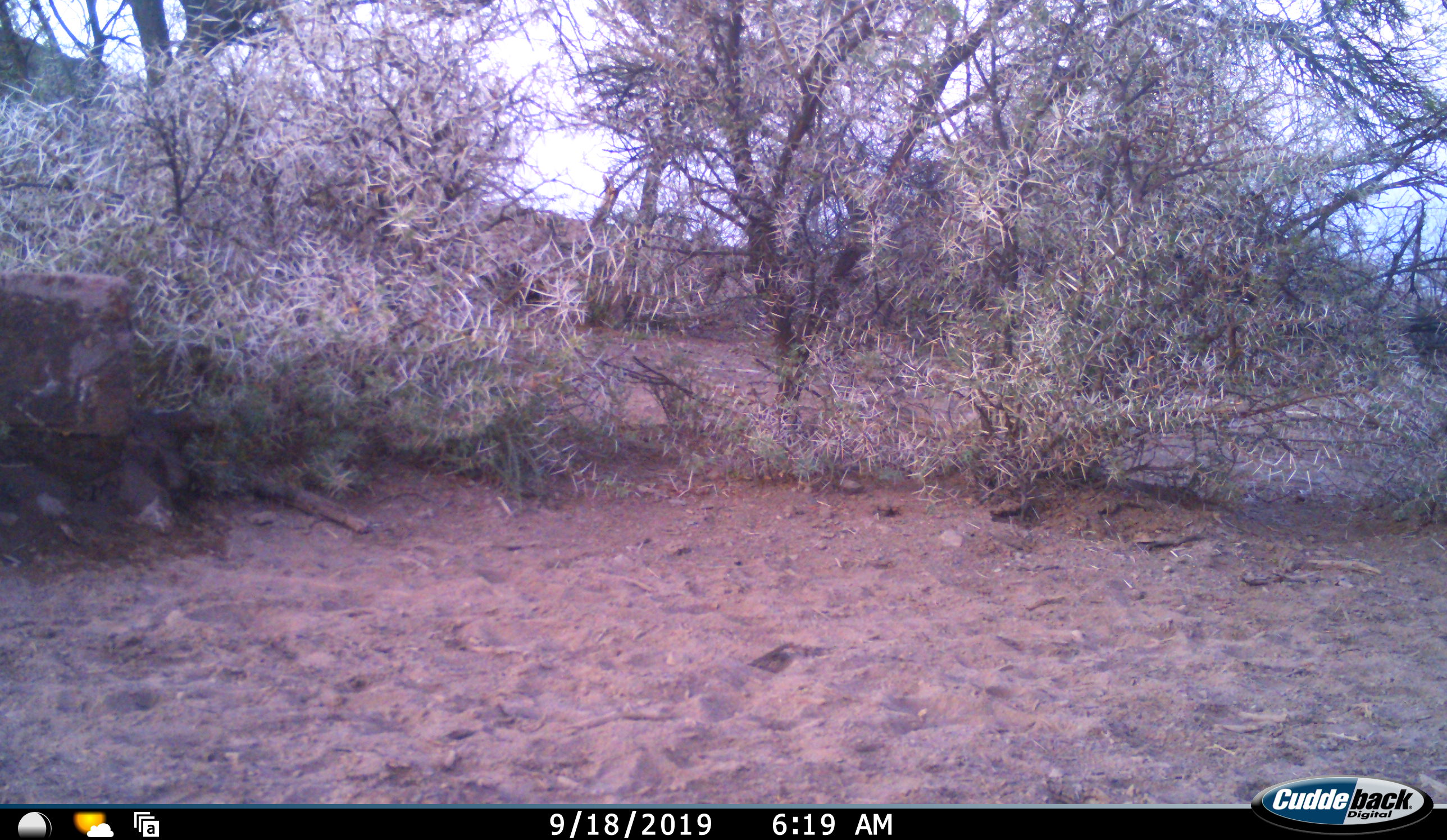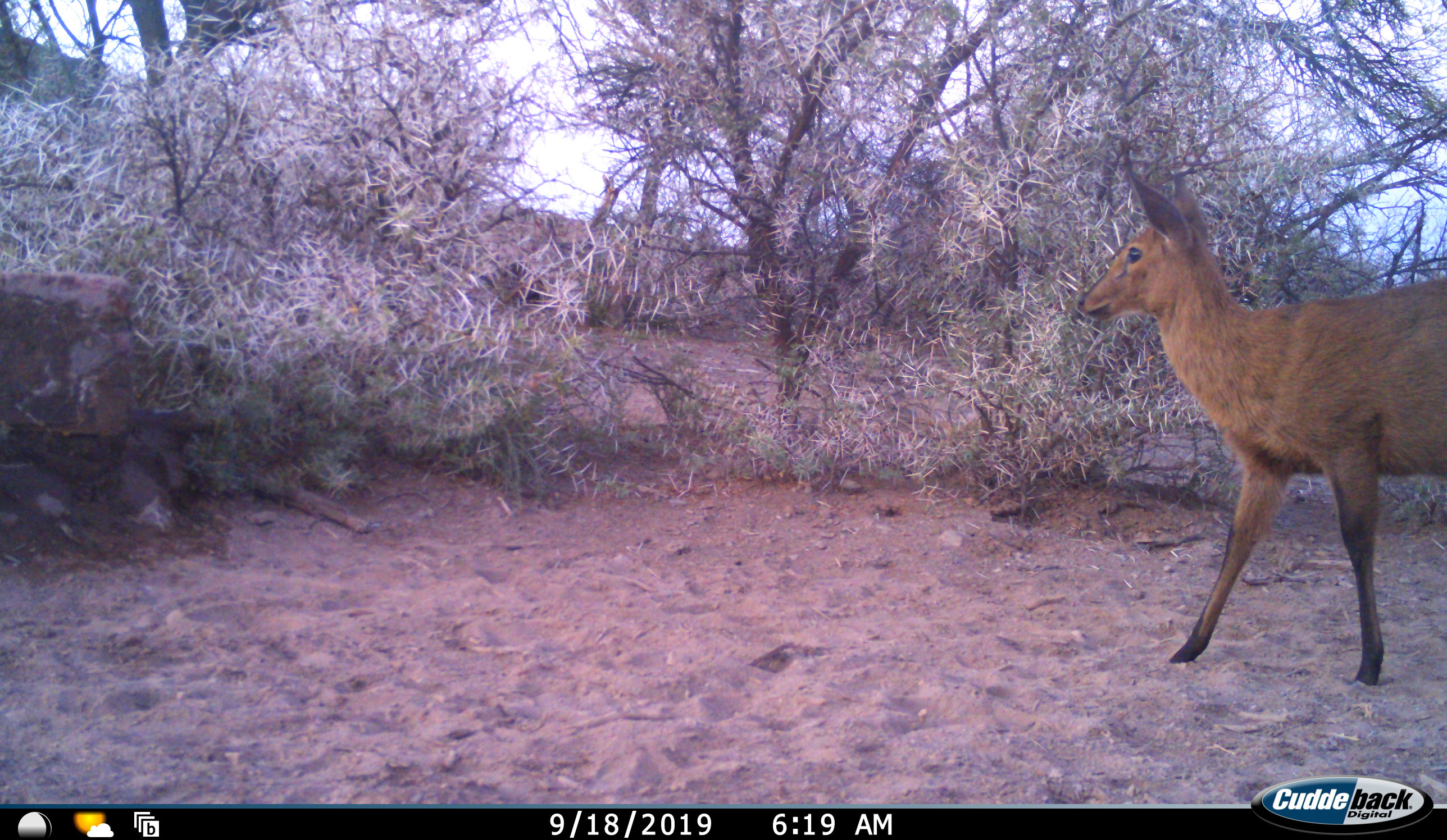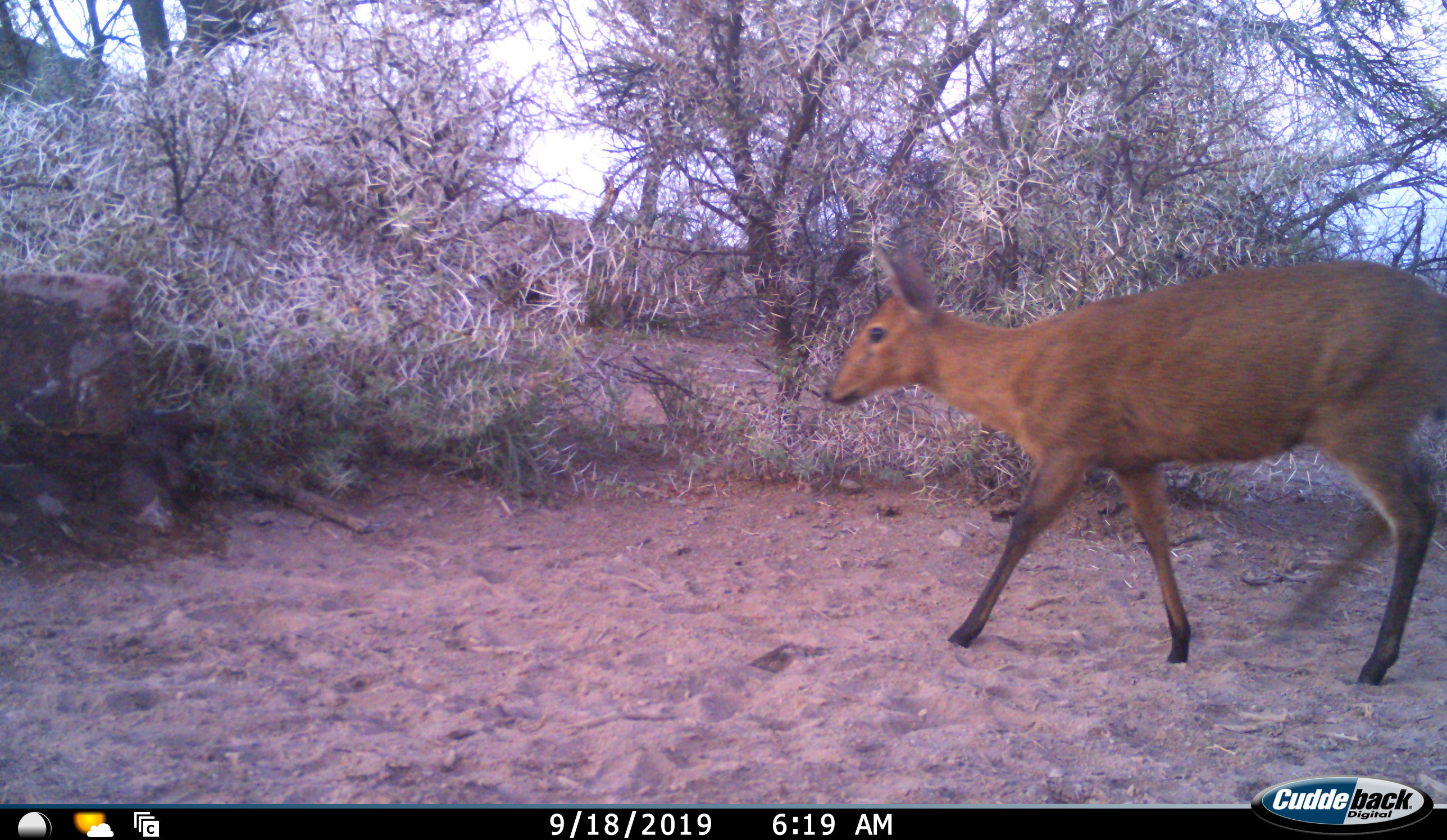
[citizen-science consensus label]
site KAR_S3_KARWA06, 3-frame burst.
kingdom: Animalia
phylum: Chordata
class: Mammalia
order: Artiodactyla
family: Bovidae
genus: Sylvicapra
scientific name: Sylvicapra grimmia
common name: common duiker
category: duikercommongrey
Duikercommongrey (common duiker) (Sylvicapra grimmia), count 1. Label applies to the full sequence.